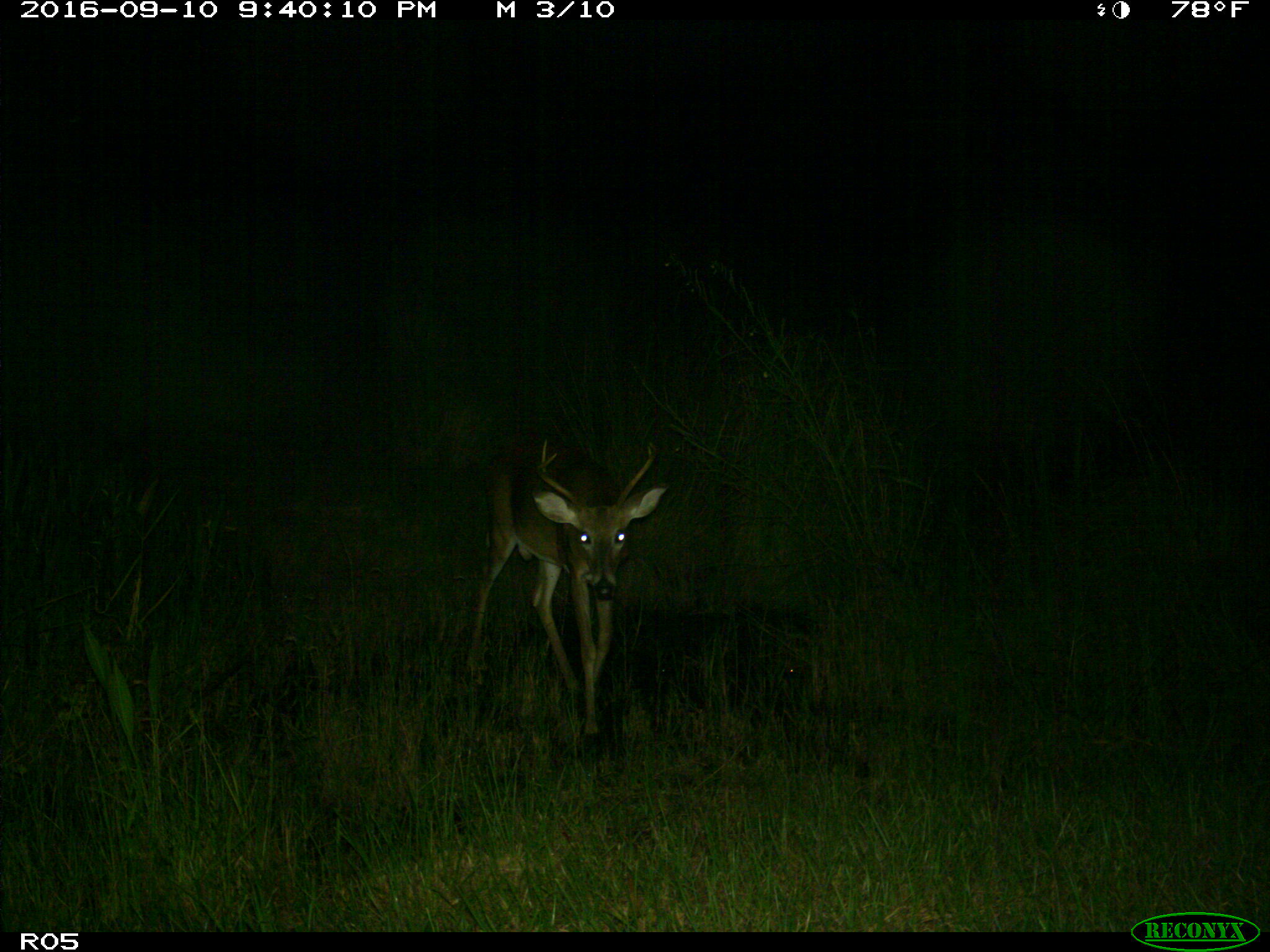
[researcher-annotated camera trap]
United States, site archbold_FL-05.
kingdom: Animalia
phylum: Chordata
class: Mammalia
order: Artiodactyla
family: Cervidae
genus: Odocoileus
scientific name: Odocoileus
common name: deer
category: unidentified deer